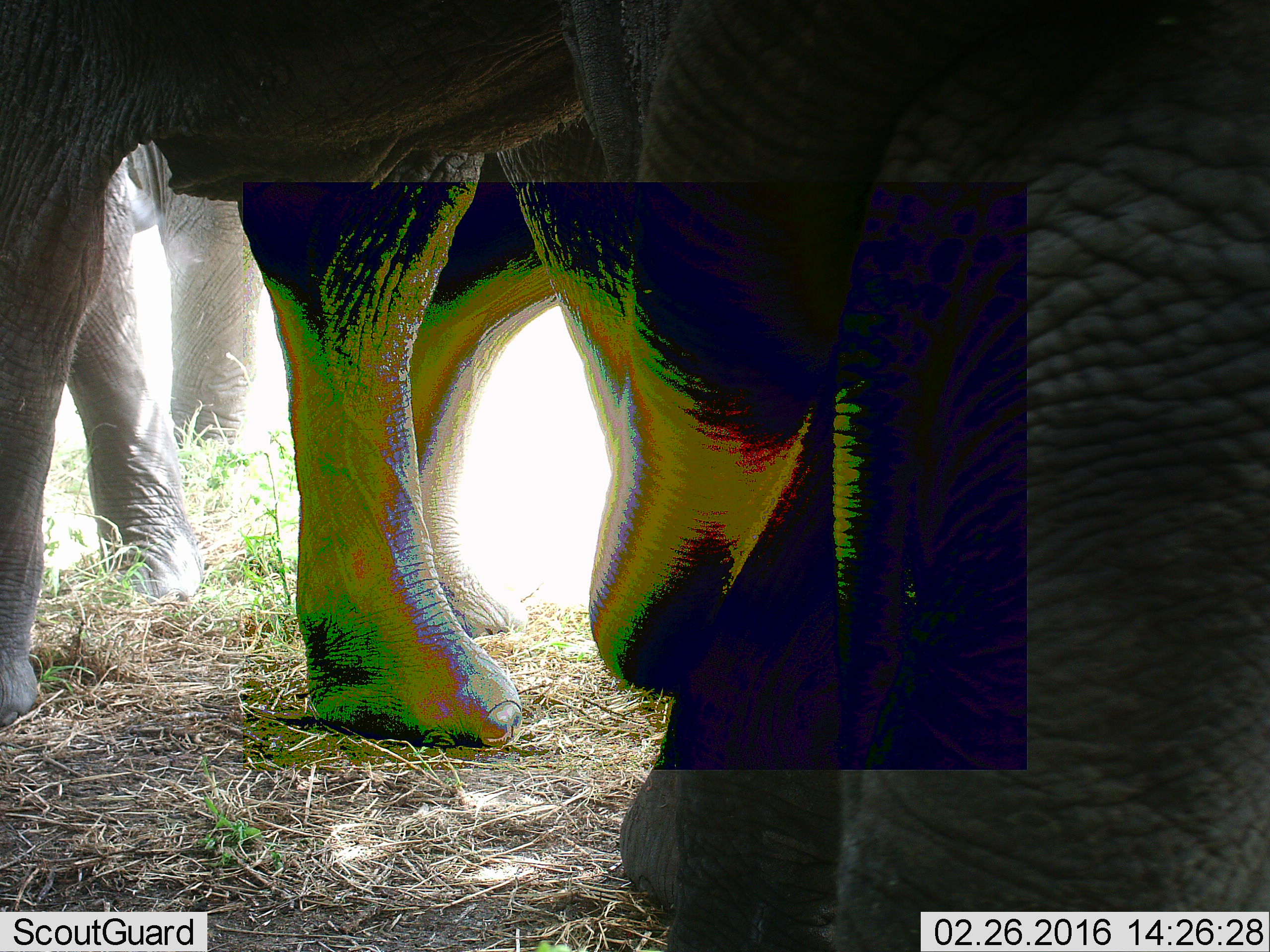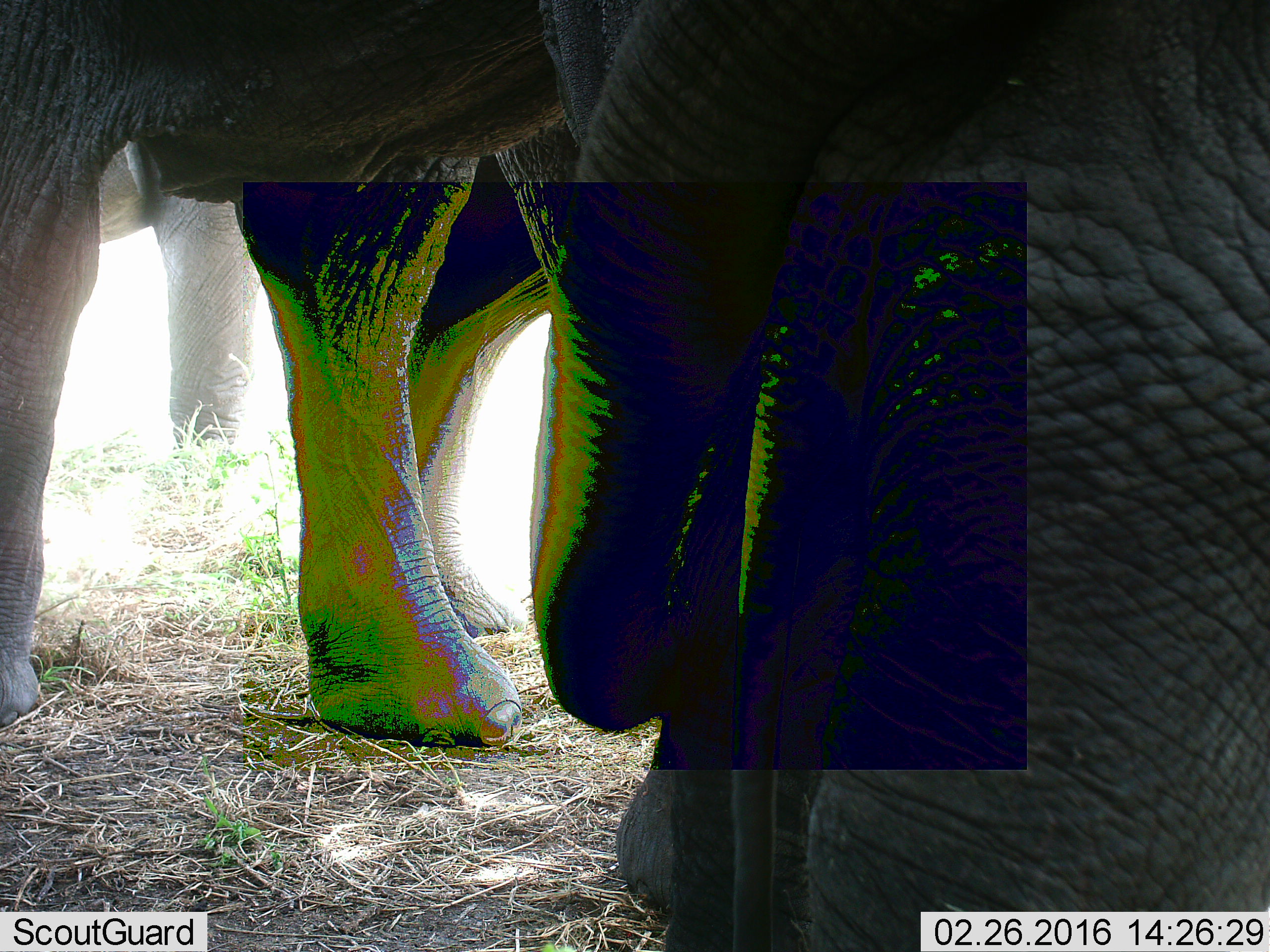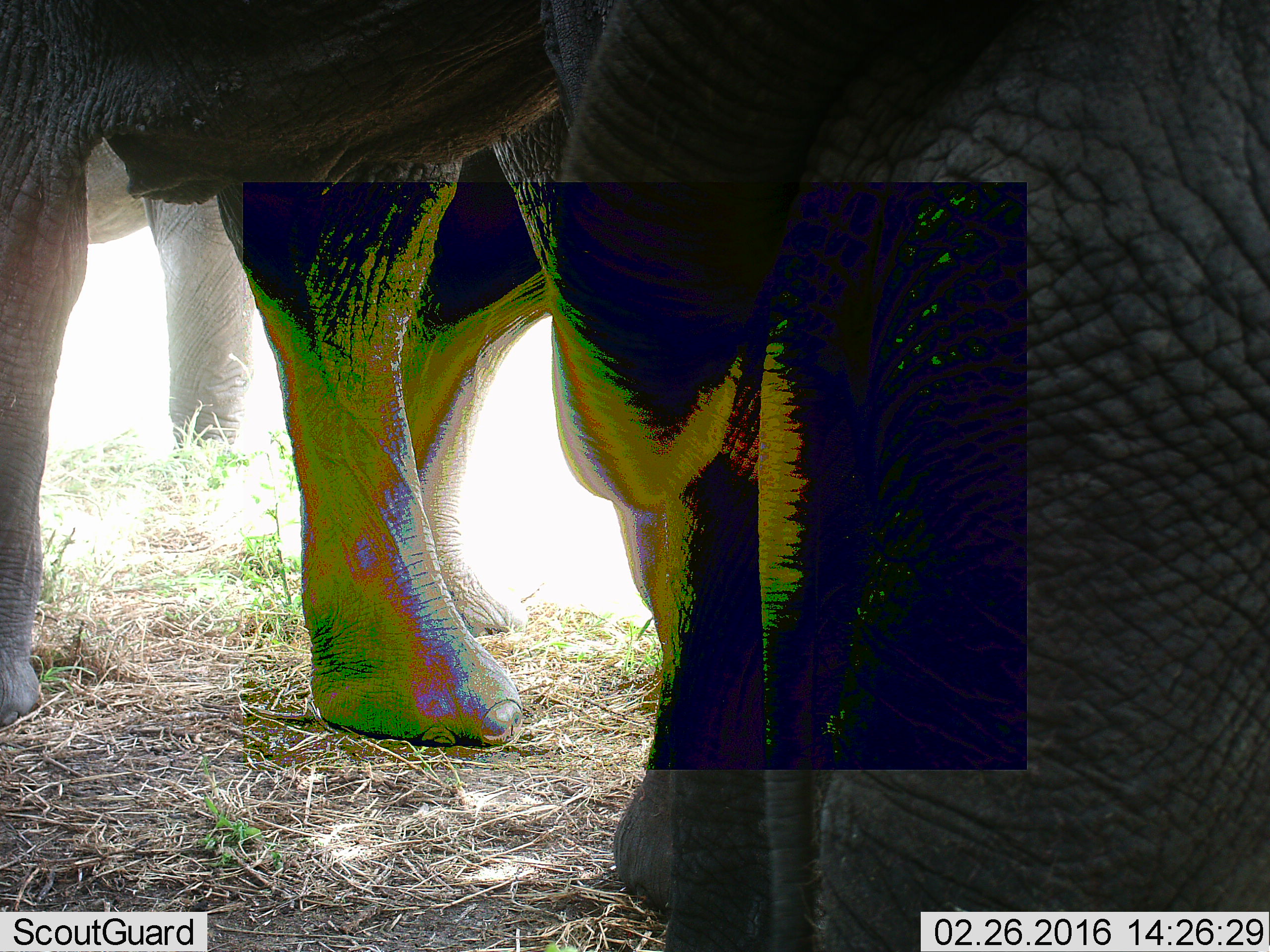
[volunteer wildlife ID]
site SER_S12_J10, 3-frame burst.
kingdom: Animalia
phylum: Chordata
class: Mammalia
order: Proboscidea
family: Elephantidae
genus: Loxodonta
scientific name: Loxodonta africana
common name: african bush elephant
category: elephant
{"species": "elephant (african bush elephant) (Loxodonta africana)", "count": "4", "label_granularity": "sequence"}